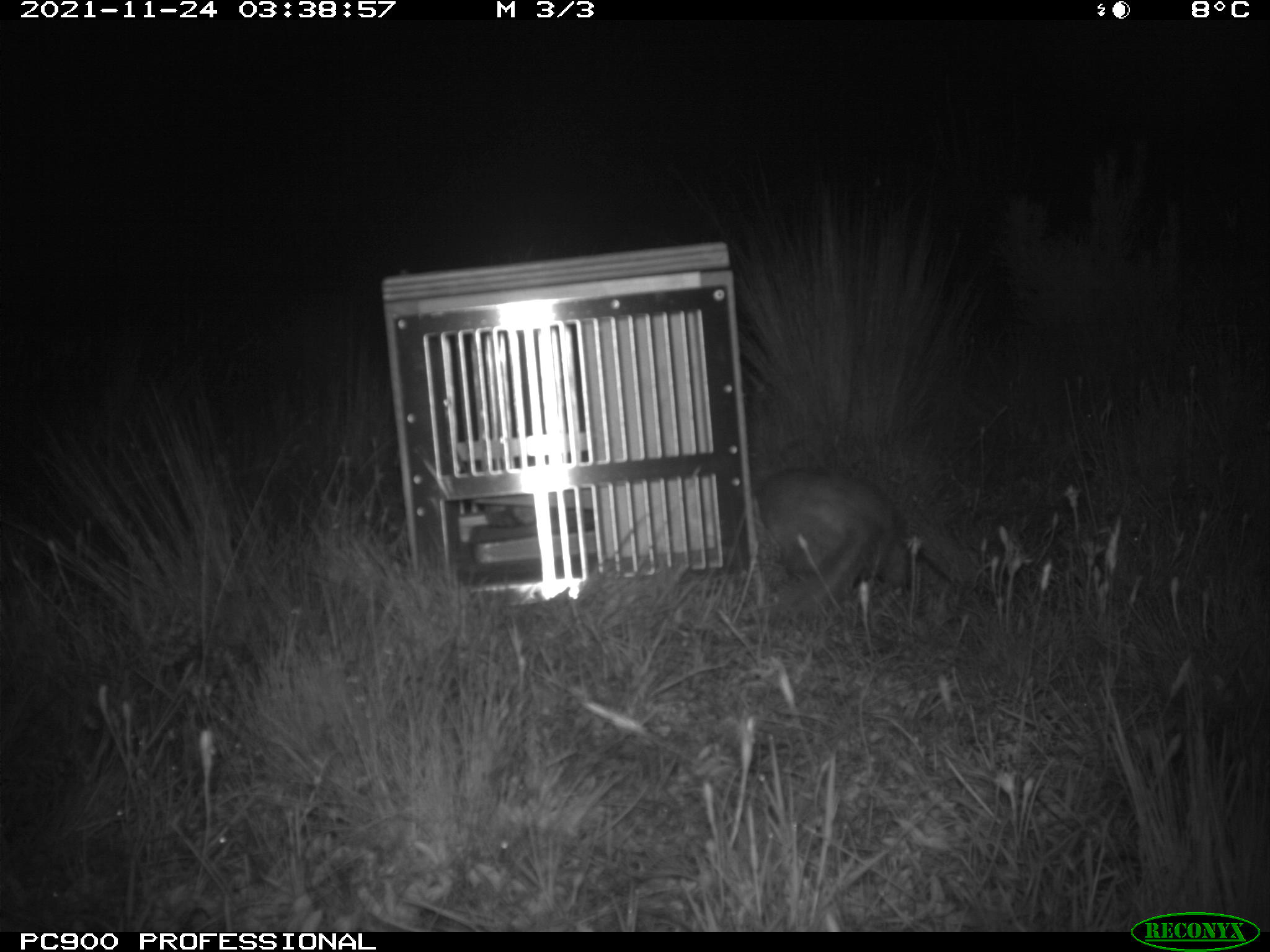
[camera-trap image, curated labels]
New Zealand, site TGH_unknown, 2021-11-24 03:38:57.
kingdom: Animalia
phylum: Chordata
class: Mammalia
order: Carnivora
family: Mustelidae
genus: Mustela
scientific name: Mustela furo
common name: ferret